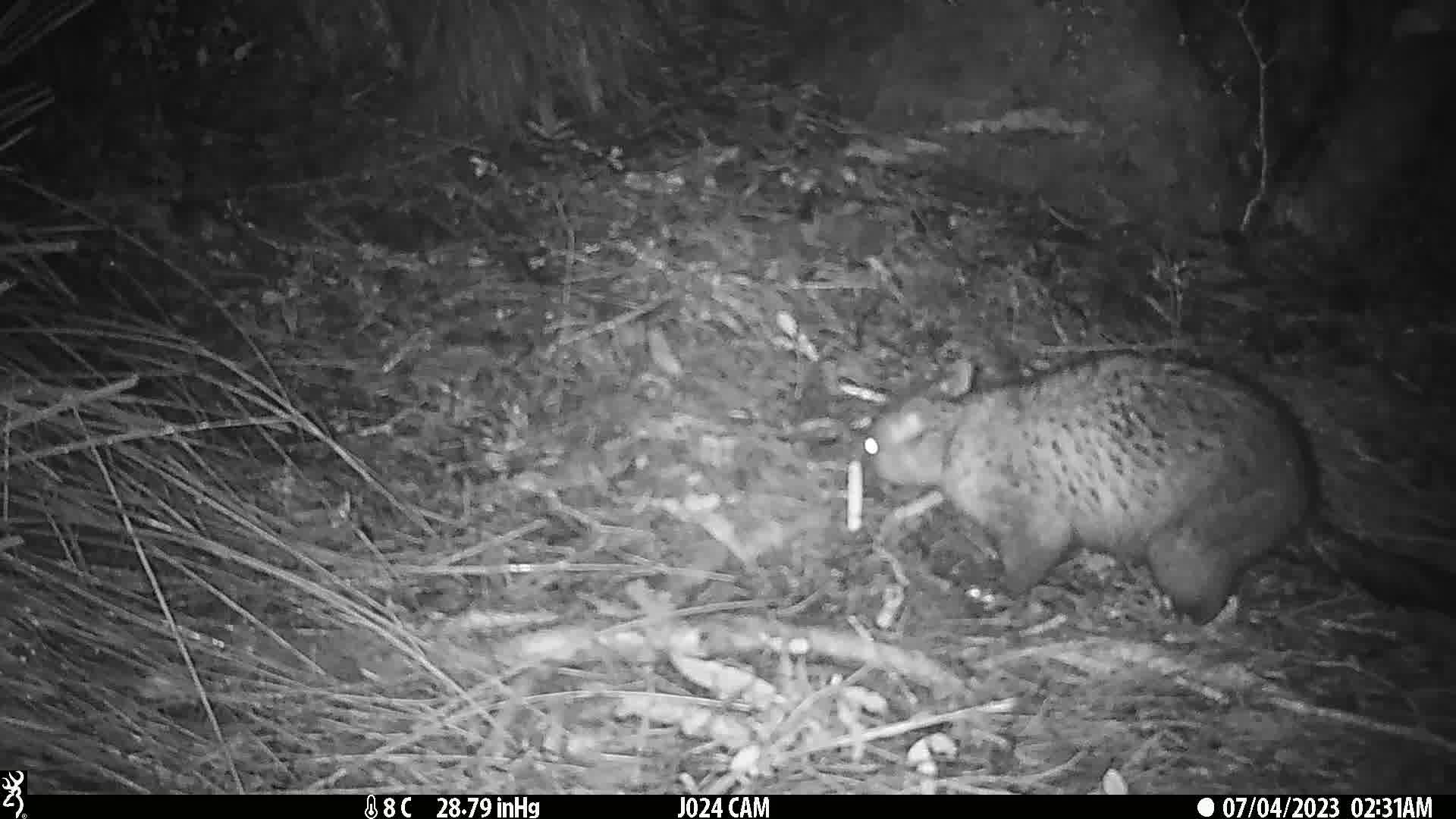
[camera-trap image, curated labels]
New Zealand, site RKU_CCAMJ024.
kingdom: Animalia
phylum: Chordata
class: Mammalia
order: Diprotodontia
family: Phalangeridae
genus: Trichosurus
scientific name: Trichosurus vulpecula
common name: common brushtail possum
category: possum